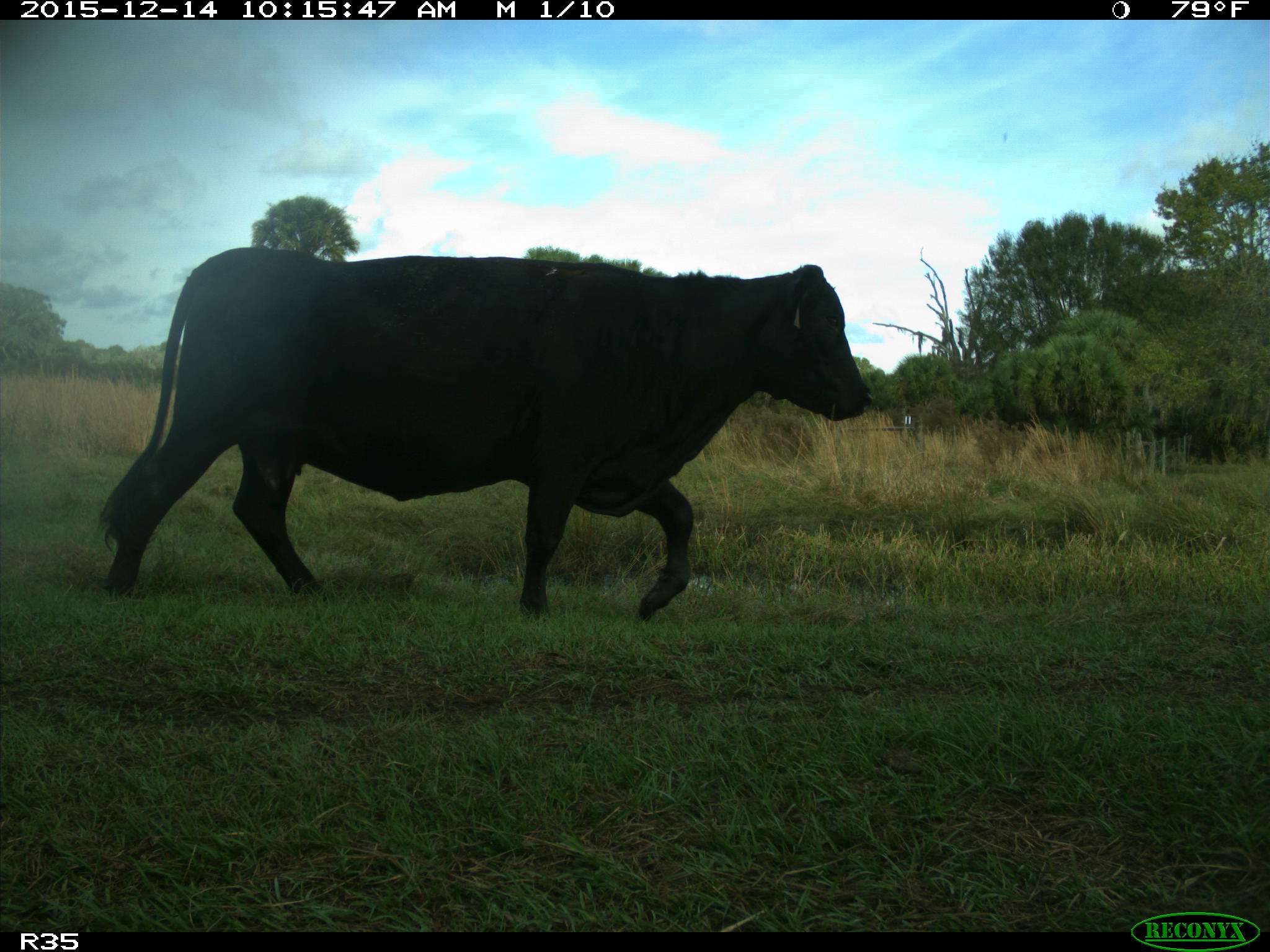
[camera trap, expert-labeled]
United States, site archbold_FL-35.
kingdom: Animalia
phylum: Chordata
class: Mammalia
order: Artiodactyla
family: Bovidae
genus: Bos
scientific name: Bos taurus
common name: domestic cow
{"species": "Bos taurus (domestic cow)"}